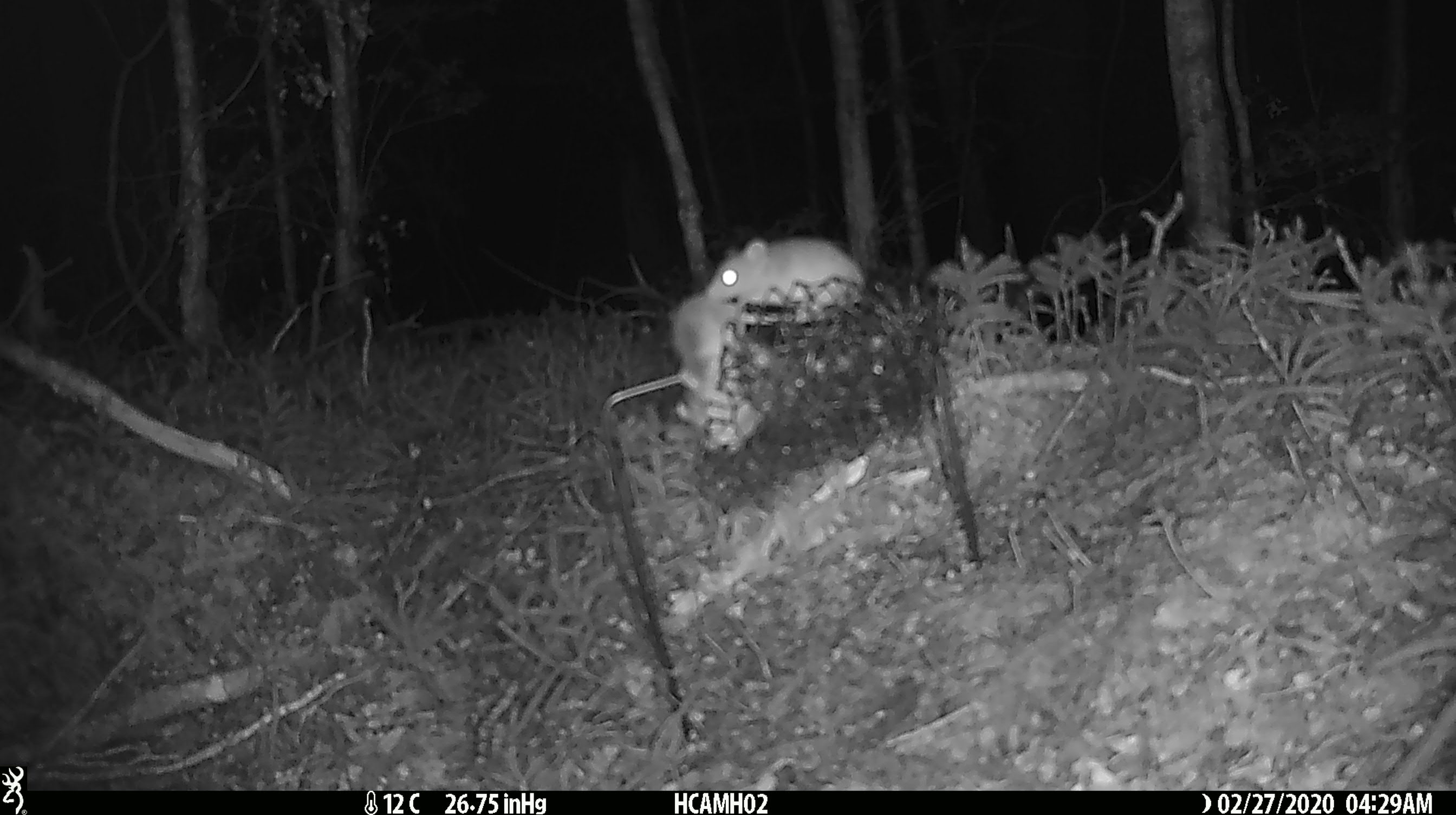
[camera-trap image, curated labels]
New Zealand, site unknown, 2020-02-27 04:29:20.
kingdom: Animalia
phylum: Chordata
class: Mammalia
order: Rodentia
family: Muridae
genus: Mus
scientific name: Mus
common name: mouse